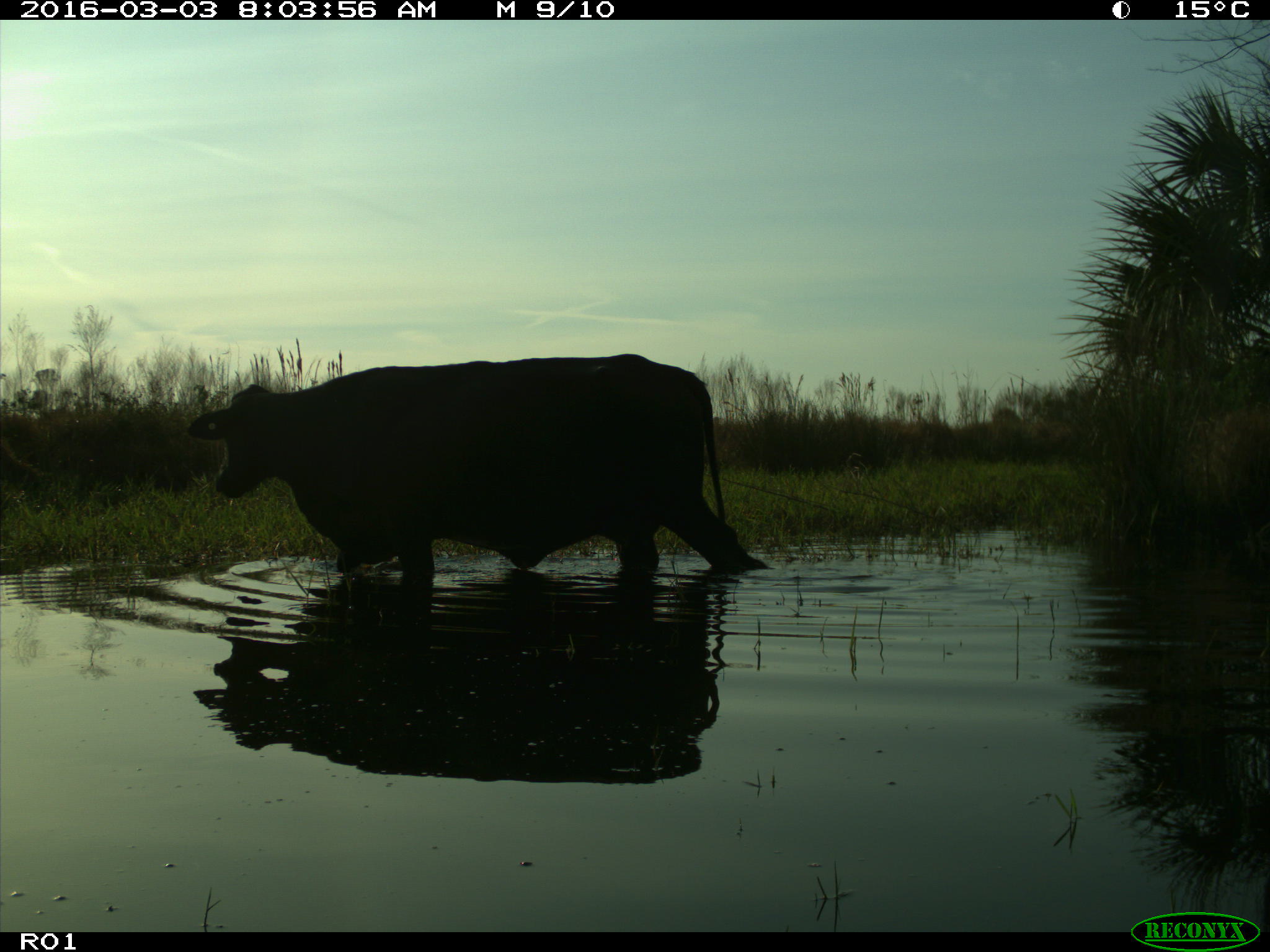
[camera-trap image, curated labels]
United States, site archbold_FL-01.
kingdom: Animalia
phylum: Chordata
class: Mammalia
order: Artiodactyla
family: Bovidae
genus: Bos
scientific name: Bos taurus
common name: domestic cow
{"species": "Bos taurus (domestic cow)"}